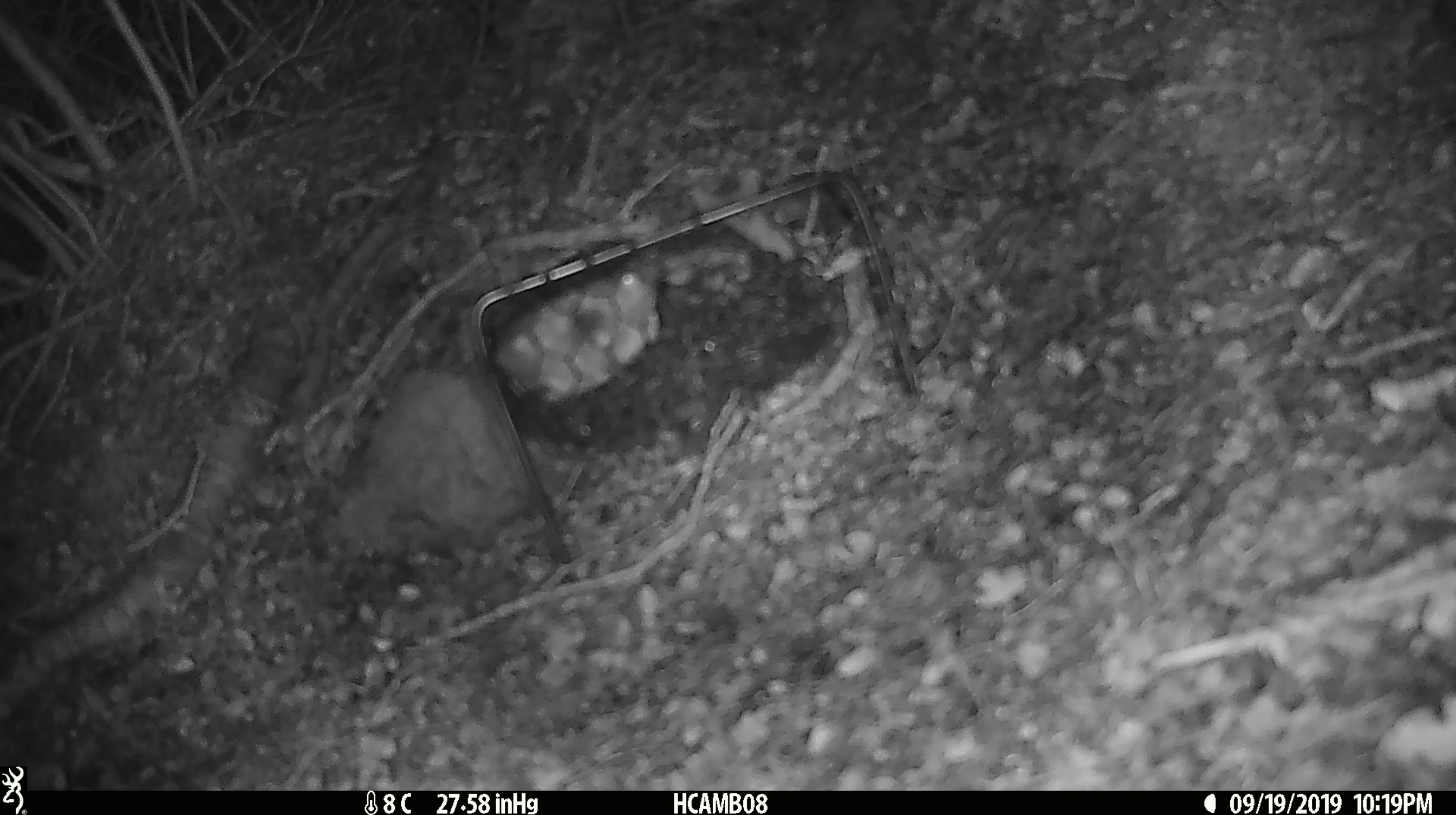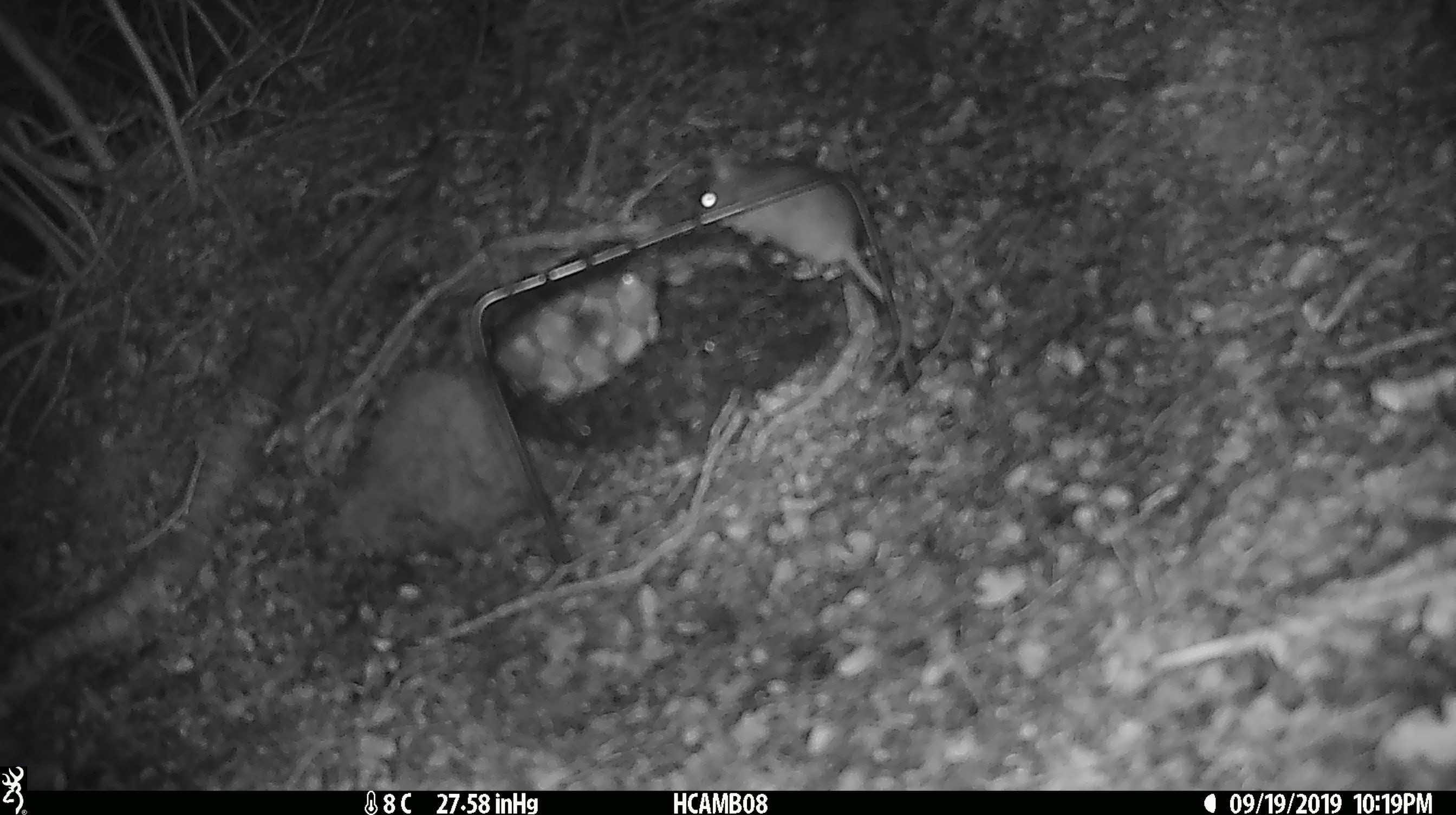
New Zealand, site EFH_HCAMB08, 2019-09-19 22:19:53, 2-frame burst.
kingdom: Animalia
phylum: Chordata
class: Mammalia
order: Rodentia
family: Muridae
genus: Mus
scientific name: Mus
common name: mouse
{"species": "mouse (Mus)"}